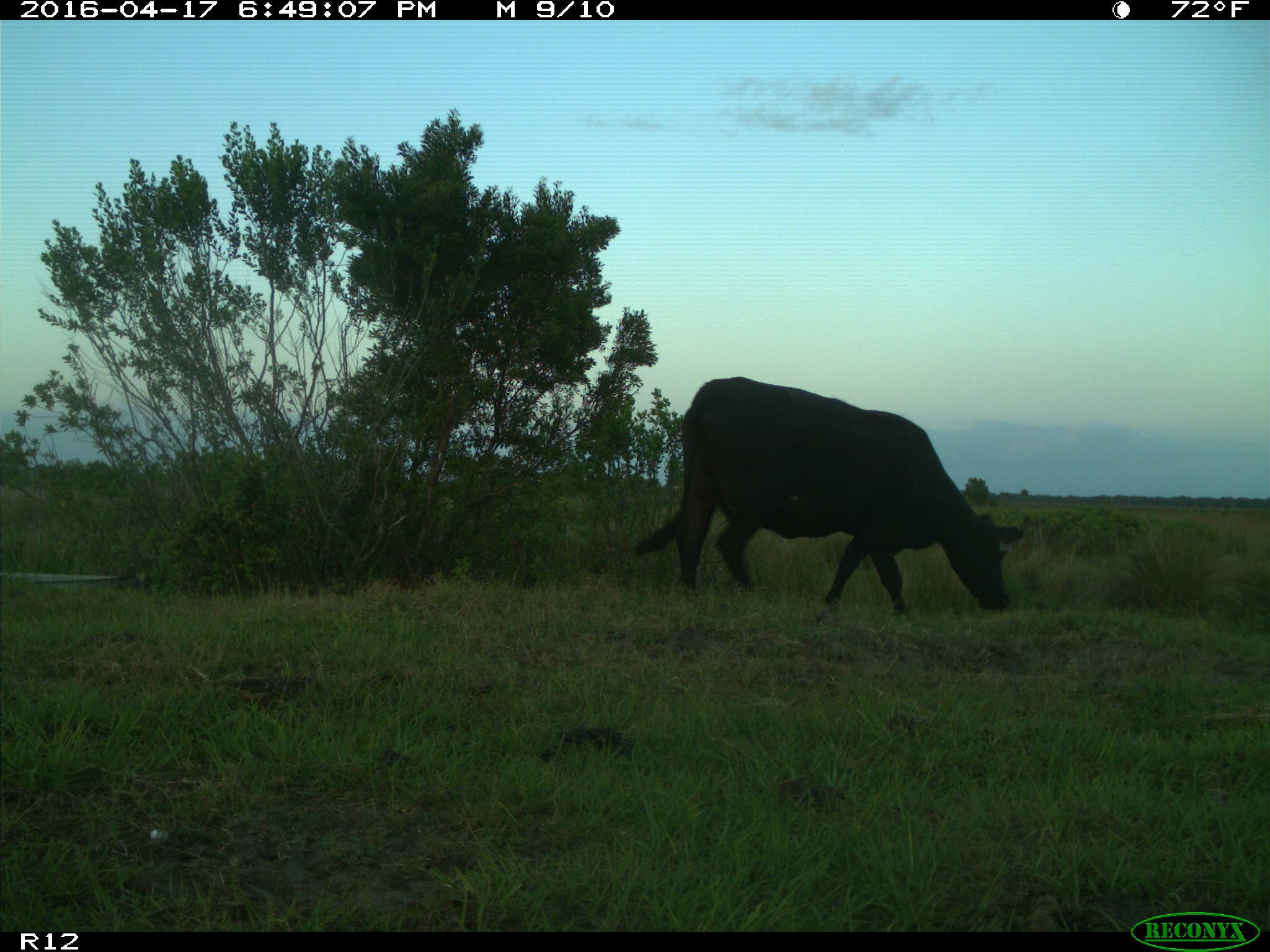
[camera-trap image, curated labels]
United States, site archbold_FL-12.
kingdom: Animalia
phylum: Chordata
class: Mammalia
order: Artiodactyla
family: Bovidae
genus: Bos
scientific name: Bos taurus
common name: domestic cow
Bos taurus (domestic cow).